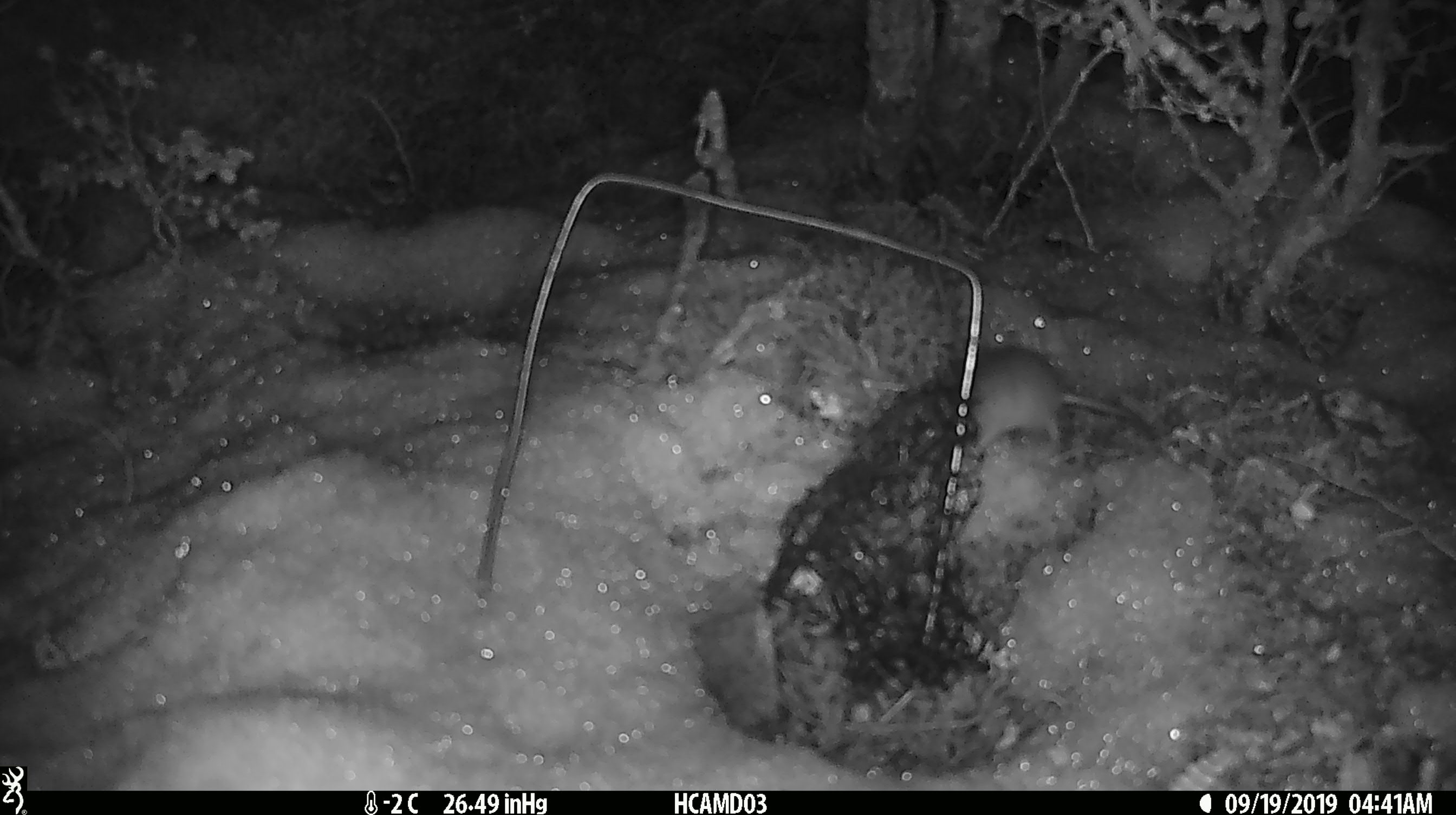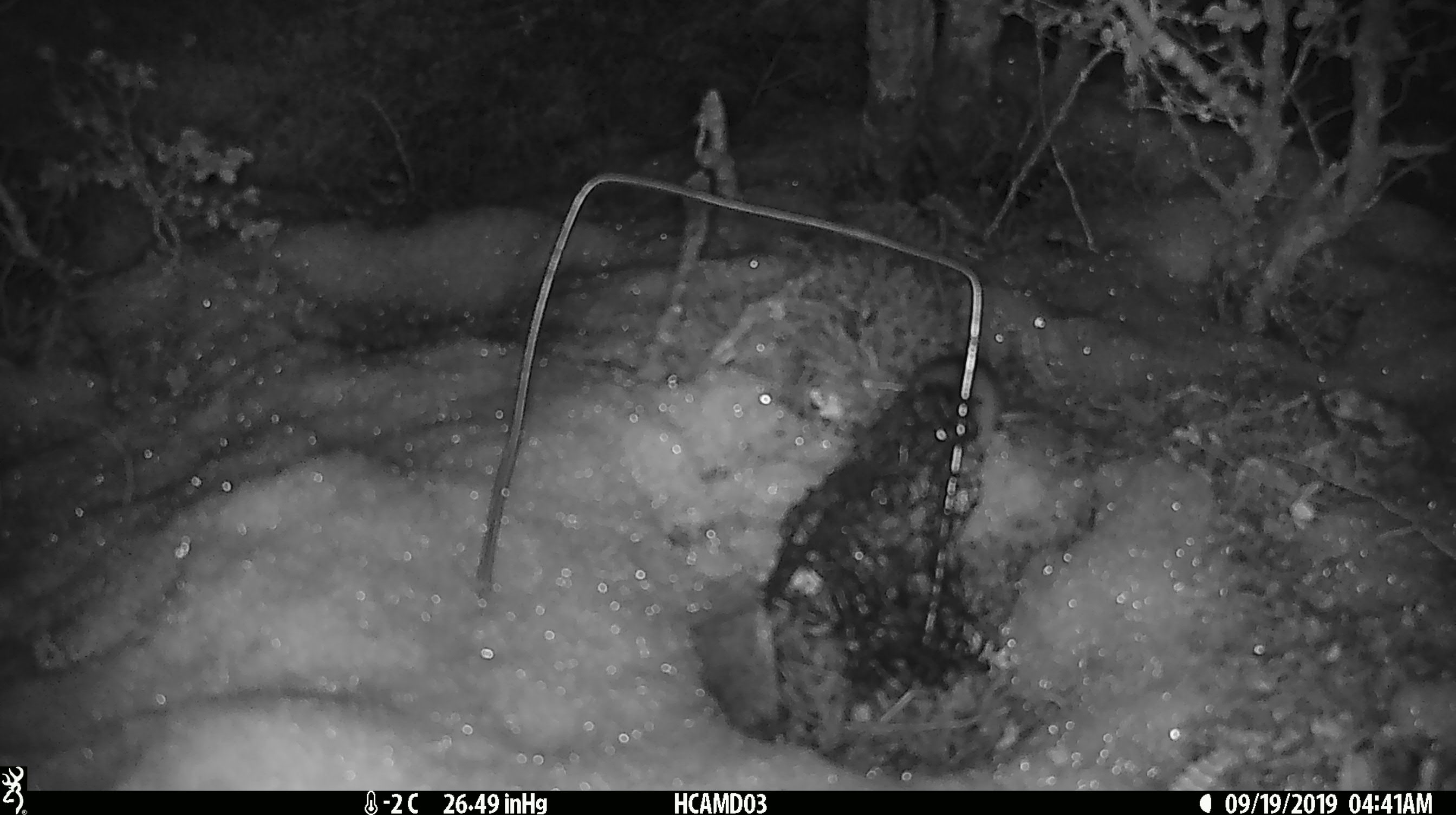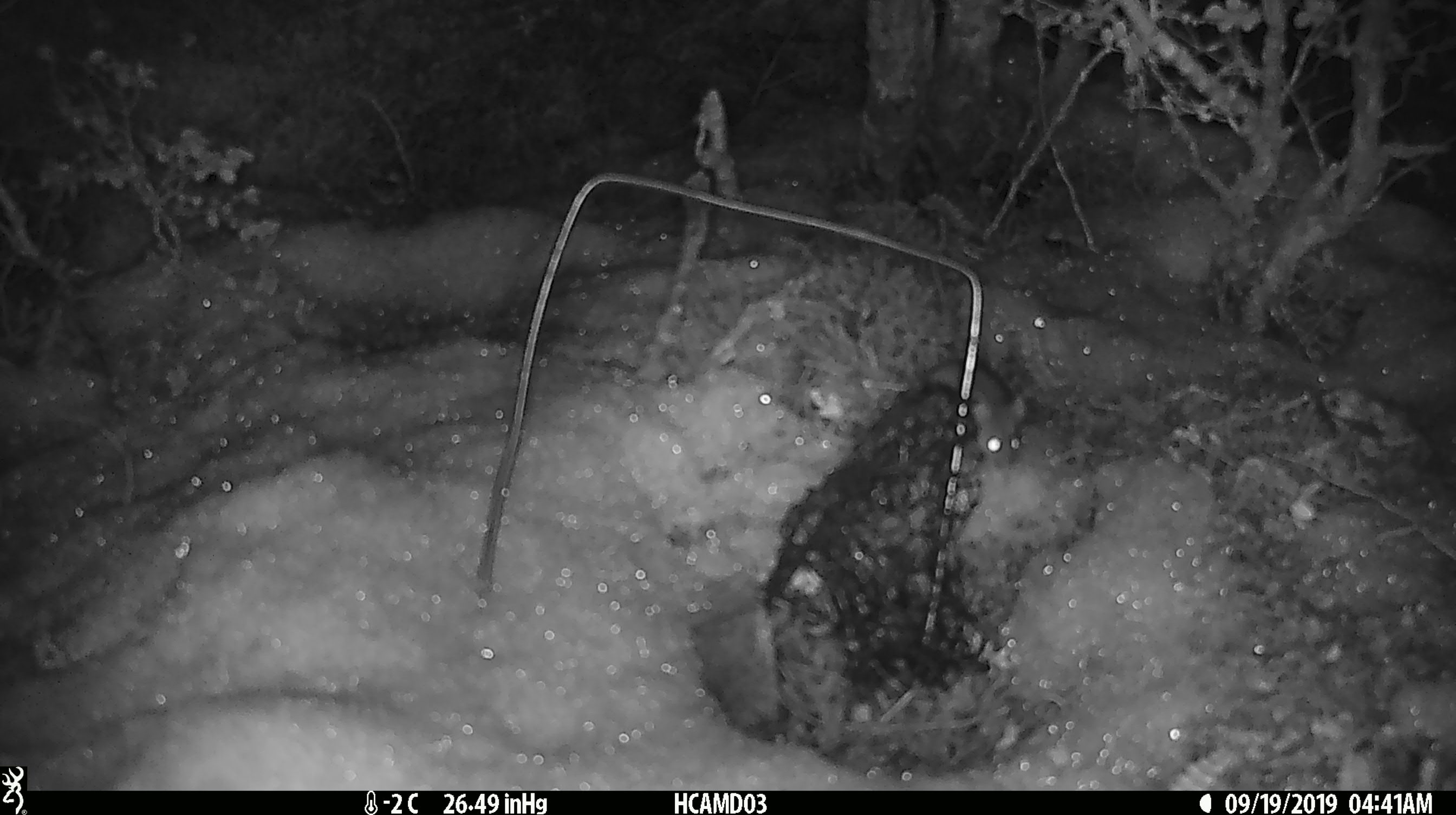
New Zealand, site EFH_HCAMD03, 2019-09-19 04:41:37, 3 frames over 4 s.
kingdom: Animalia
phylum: Chordata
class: Mammalia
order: Rodentia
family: Muridae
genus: Mus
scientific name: Mus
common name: mouse